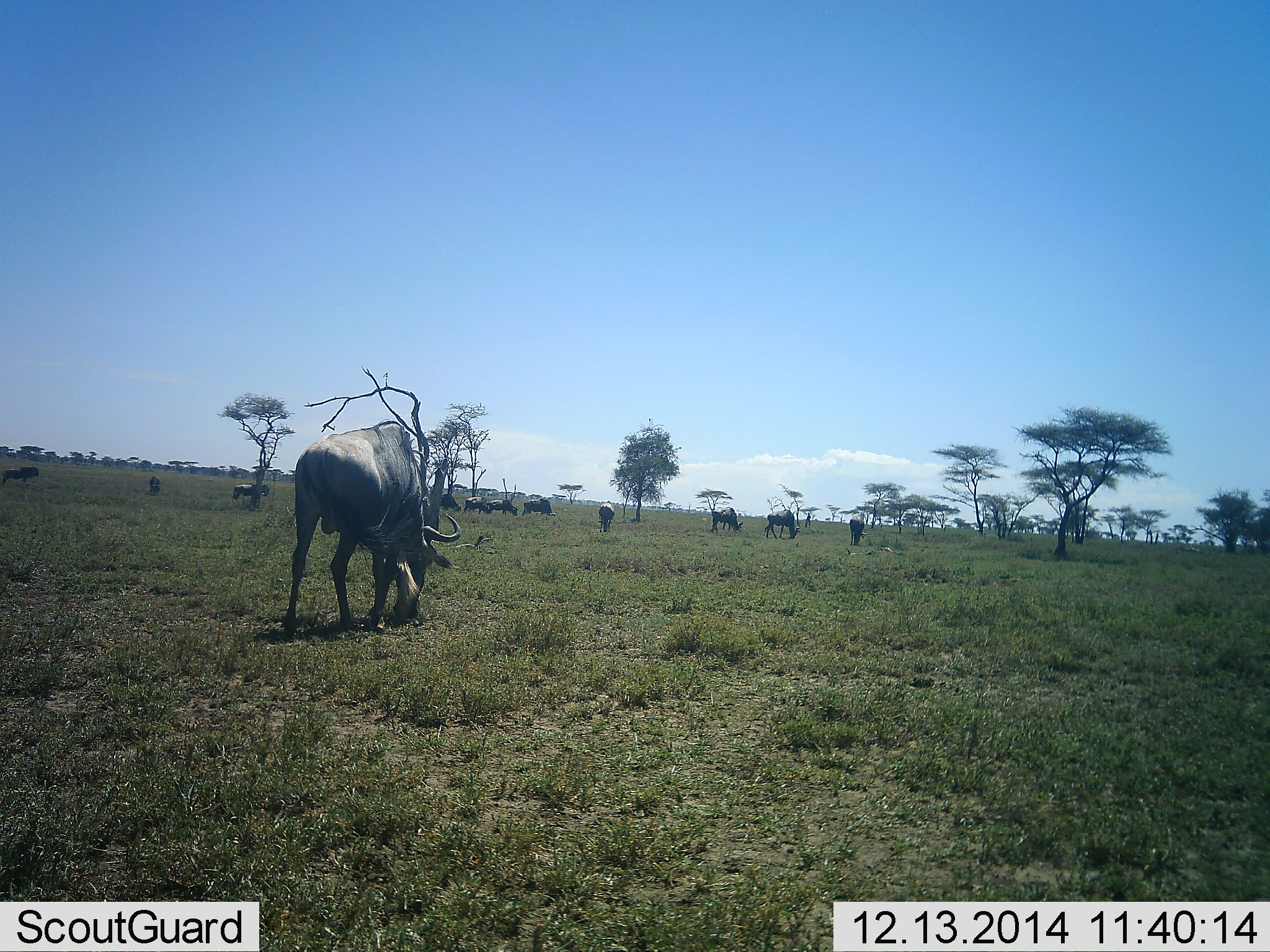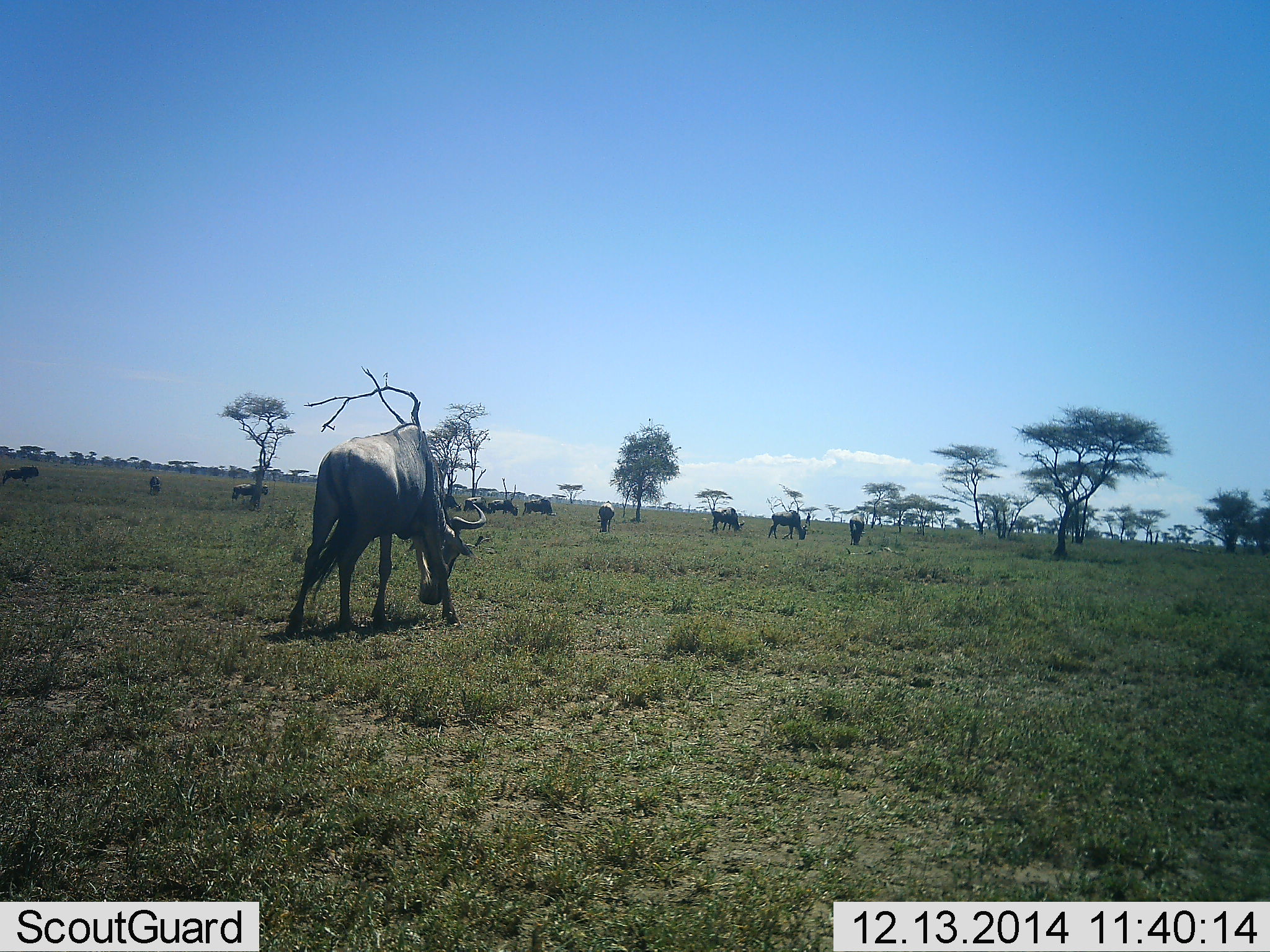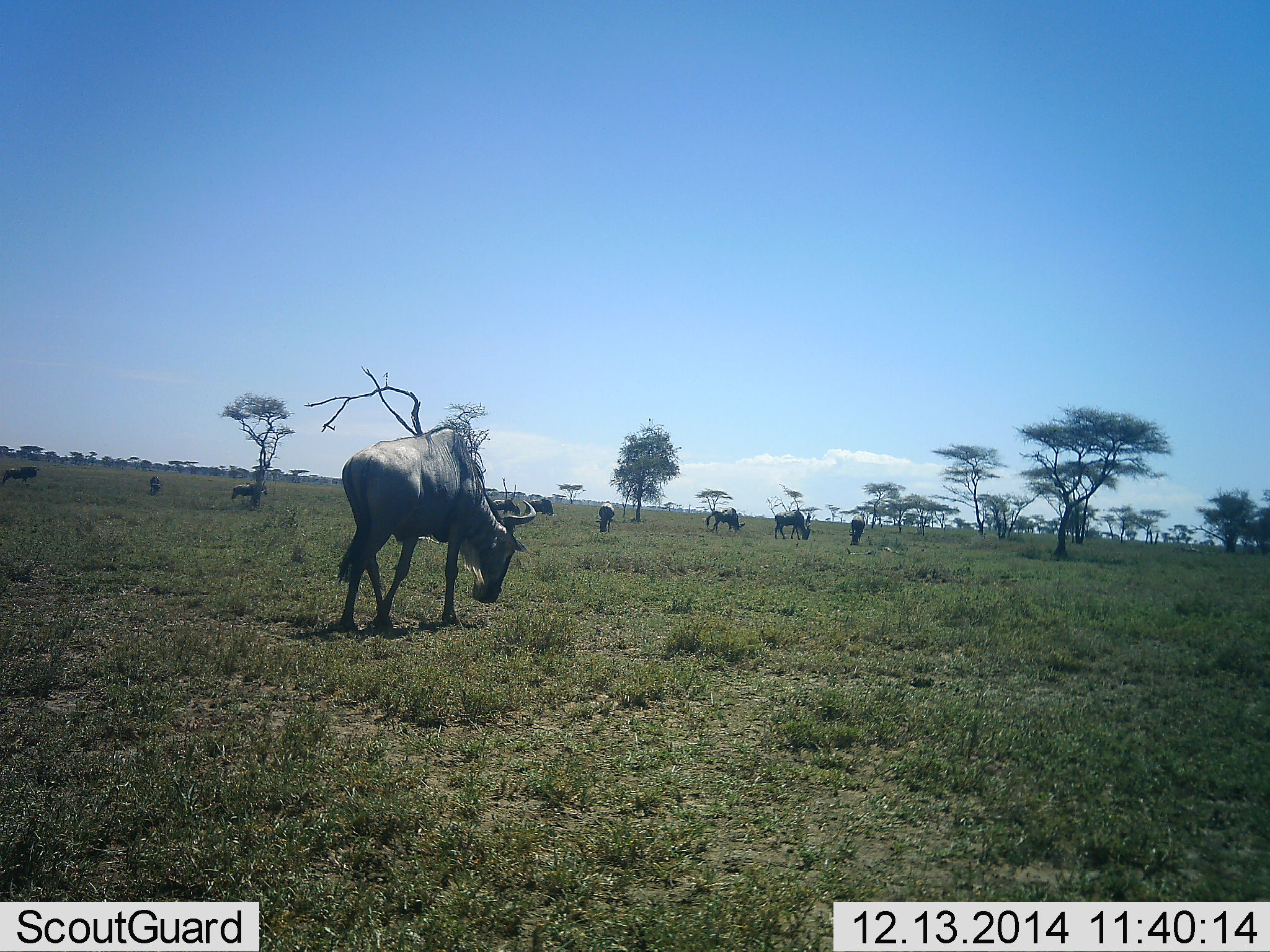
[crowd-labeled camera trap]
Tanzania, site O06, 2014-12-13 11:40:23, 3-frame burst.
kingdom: Animalia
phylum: Chordata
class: Mammalia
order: Artiodactyla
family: Bovidae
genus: Connochaetes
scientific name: Connochaetes taurinus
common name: blue wildebeest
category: wildebeest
Wildebeest (blue wildebeest) (Connochaetes taurinus), count 11-50. Behavior (volunteer vote fractions): standing 50%, resting 10%, moving 30%, interacting 20%. Young present (vote fraction): 0%. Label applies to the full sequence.